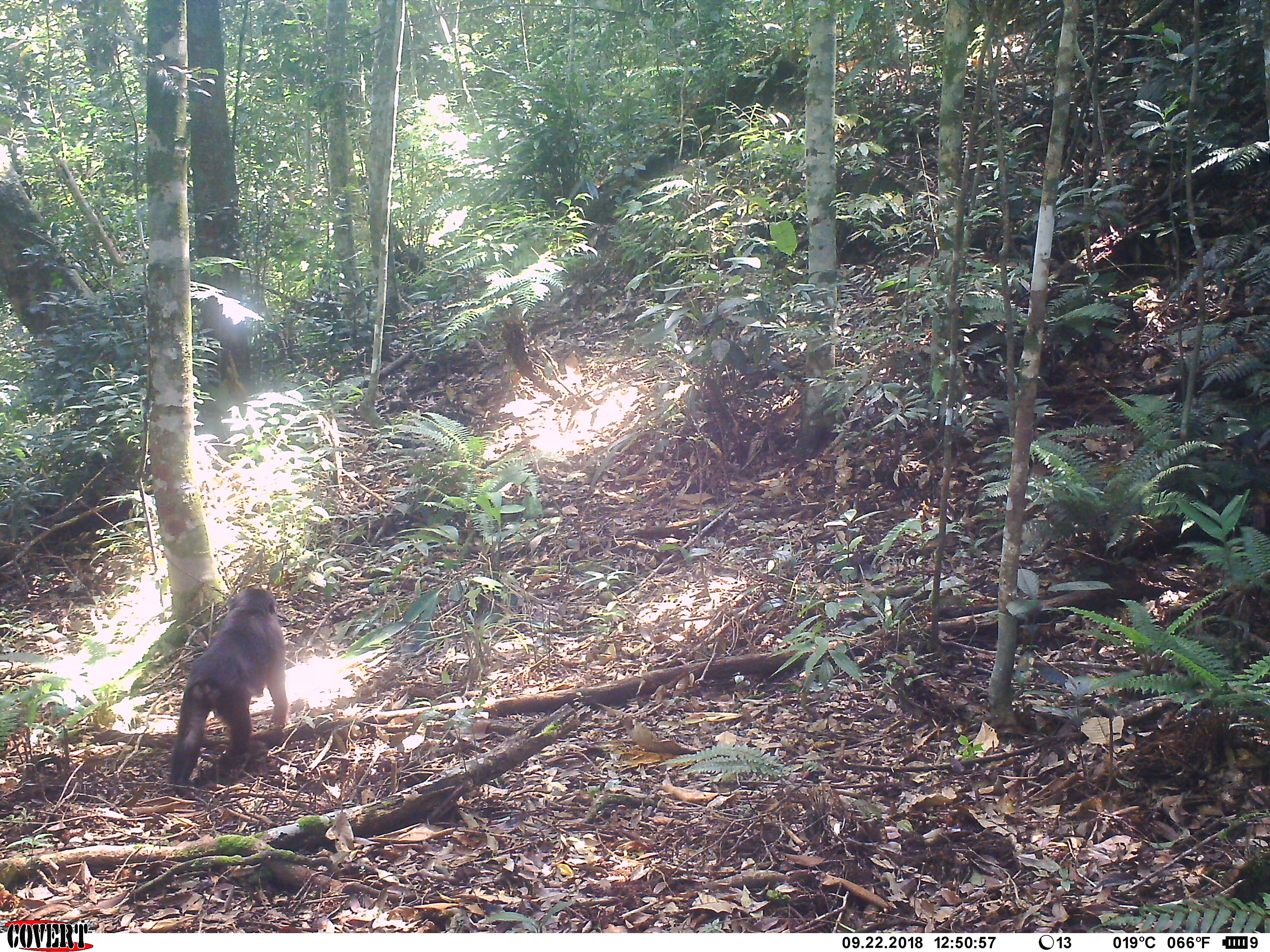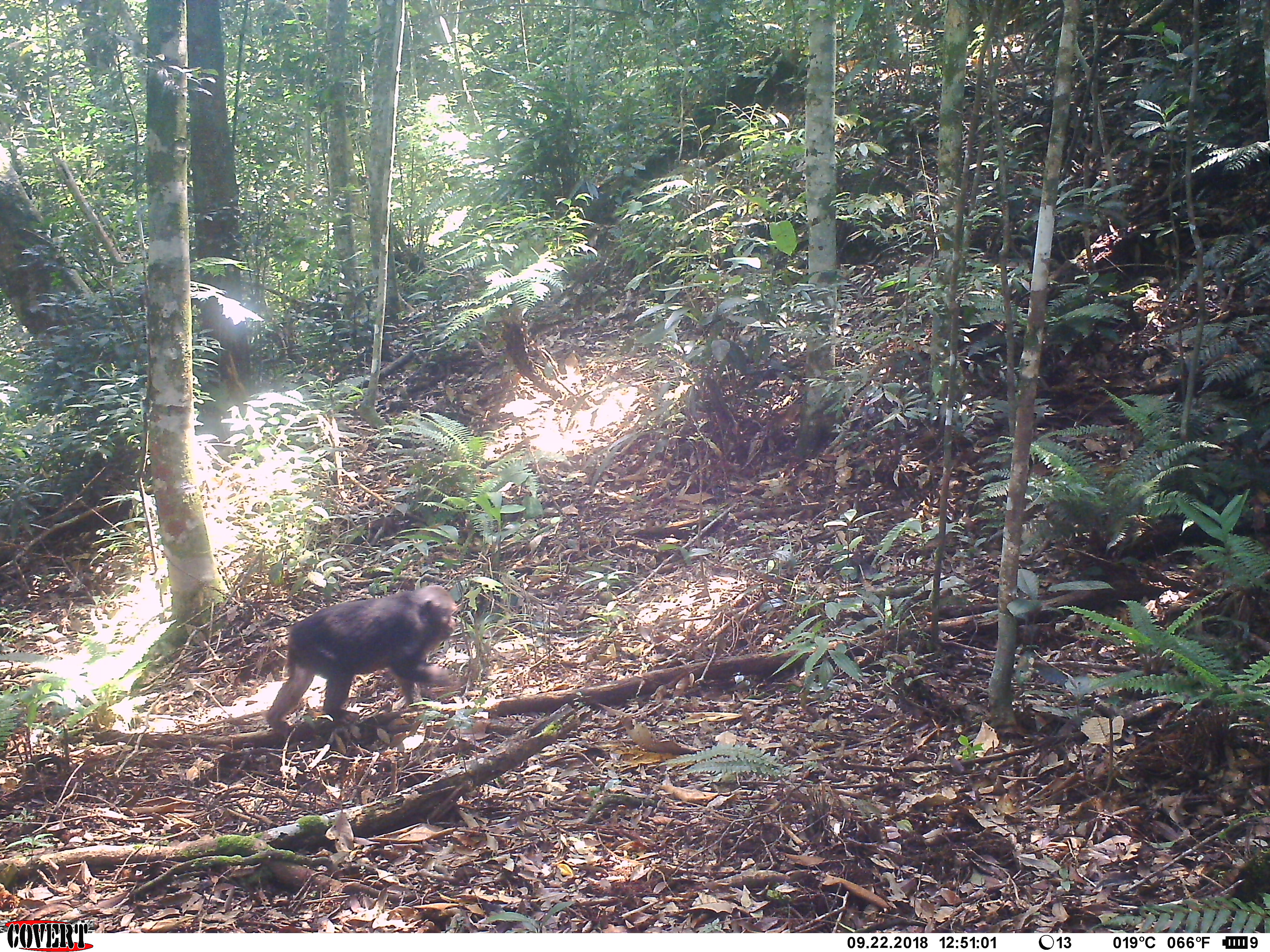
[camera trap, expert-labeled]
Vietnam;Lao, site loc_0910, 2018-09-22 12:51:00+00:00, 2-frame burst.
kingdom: Animalia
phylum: Chordata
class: Mammalia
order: Primates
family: Cercopithecidae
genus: Macaca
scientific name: Macaca arctoides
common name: stump-tailed macaque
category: stump tailed macaque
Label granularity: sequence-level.